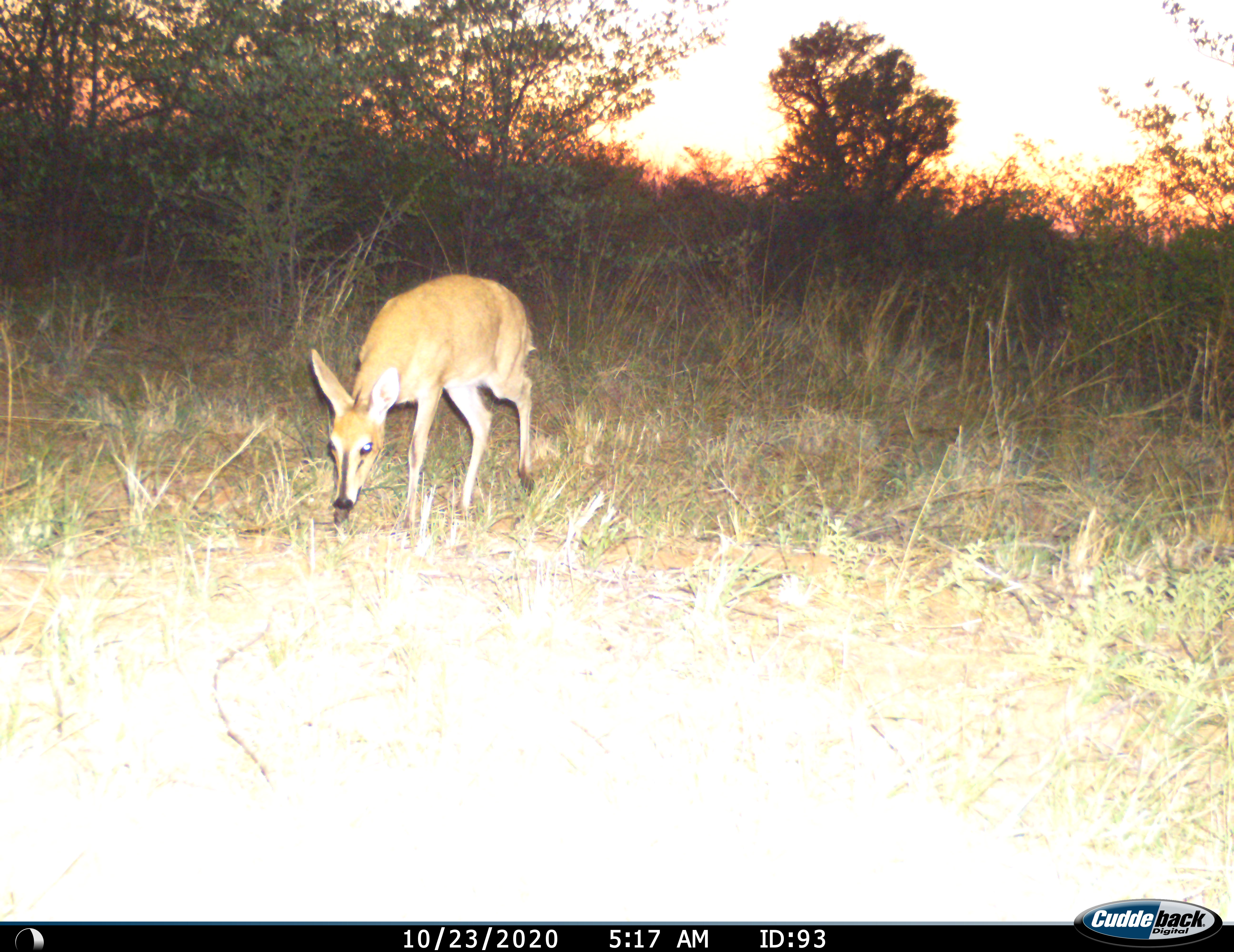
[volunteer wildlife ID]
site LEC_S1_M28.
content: unidentified animal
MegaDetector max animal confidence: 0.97